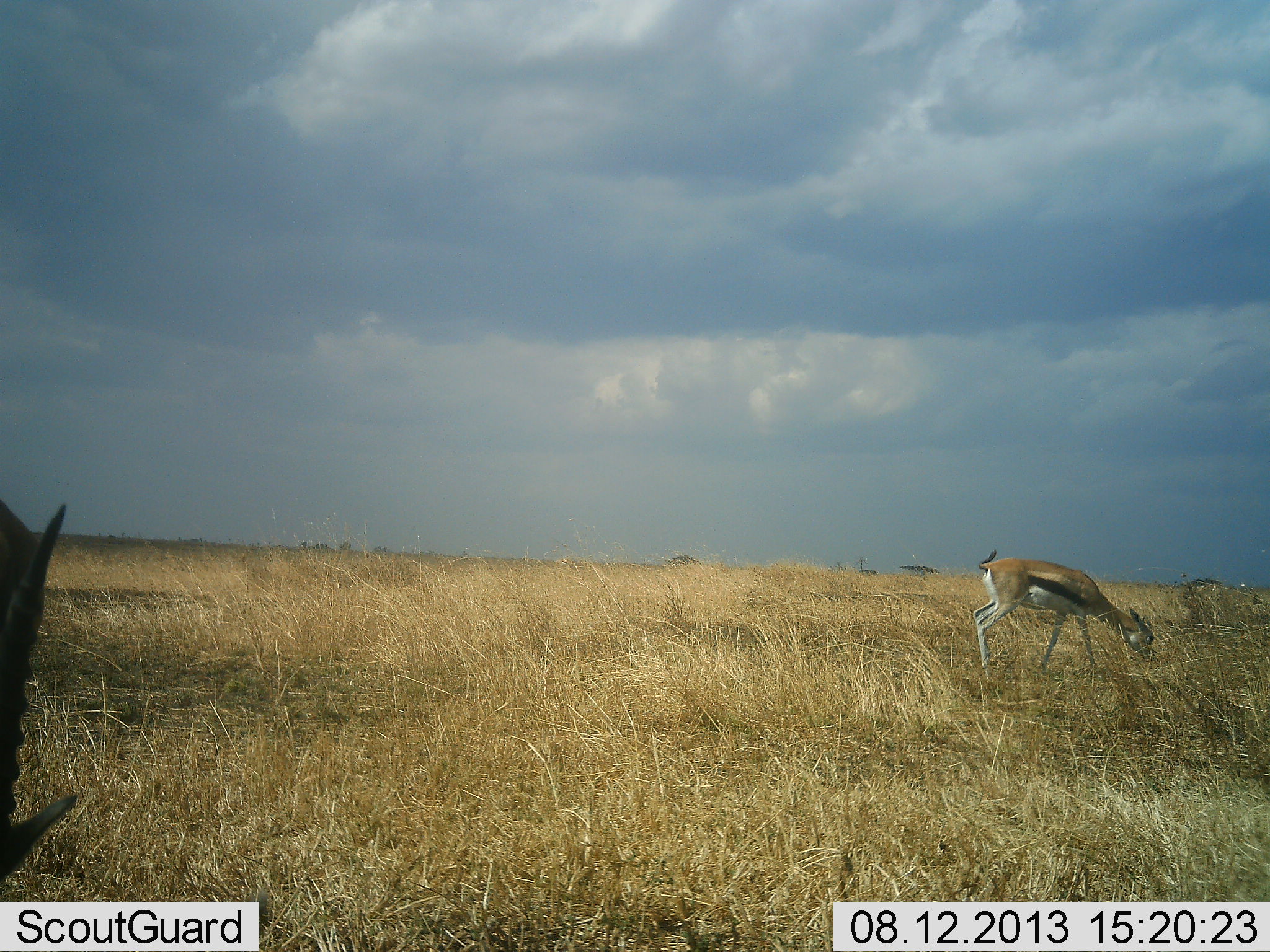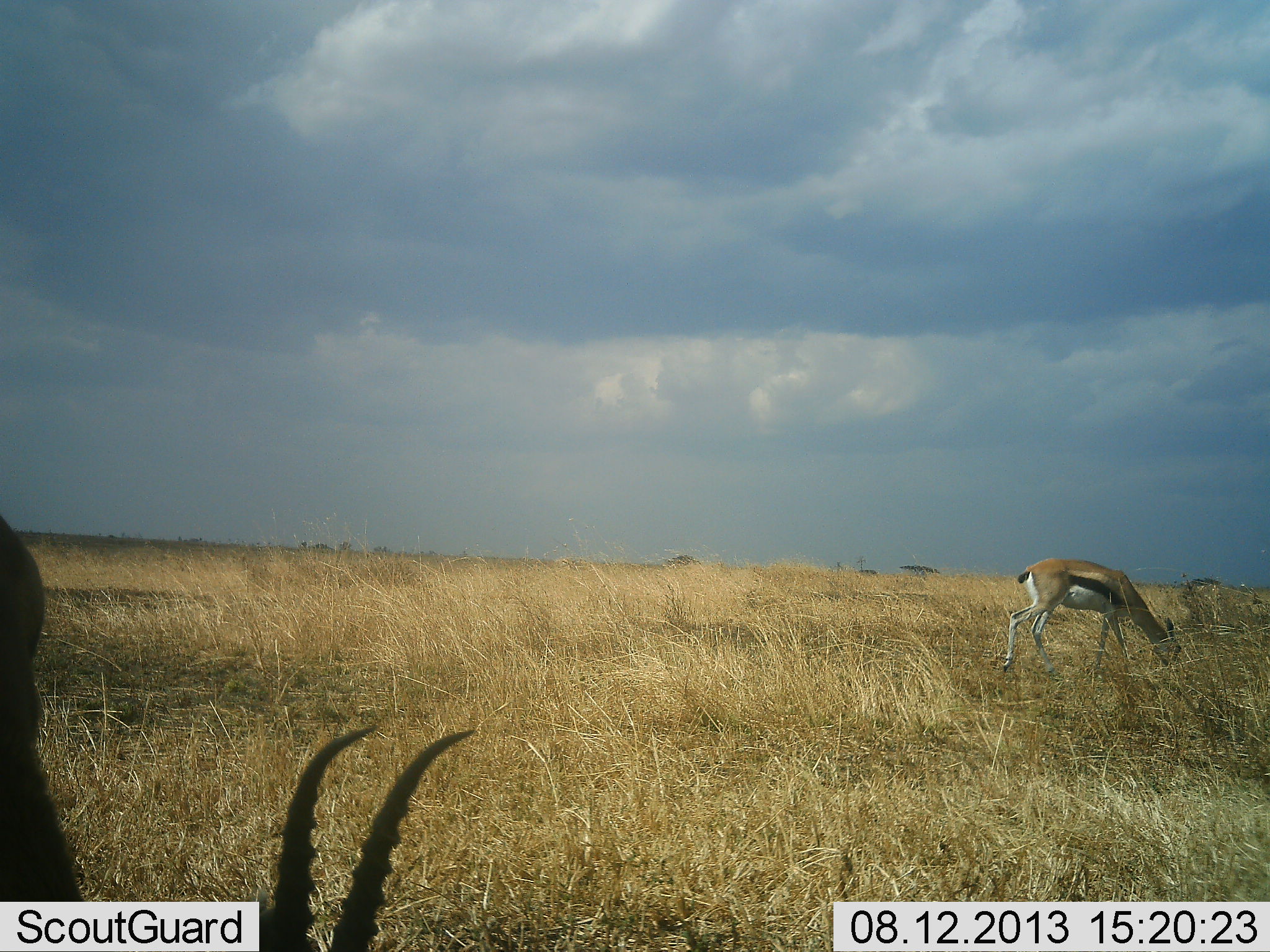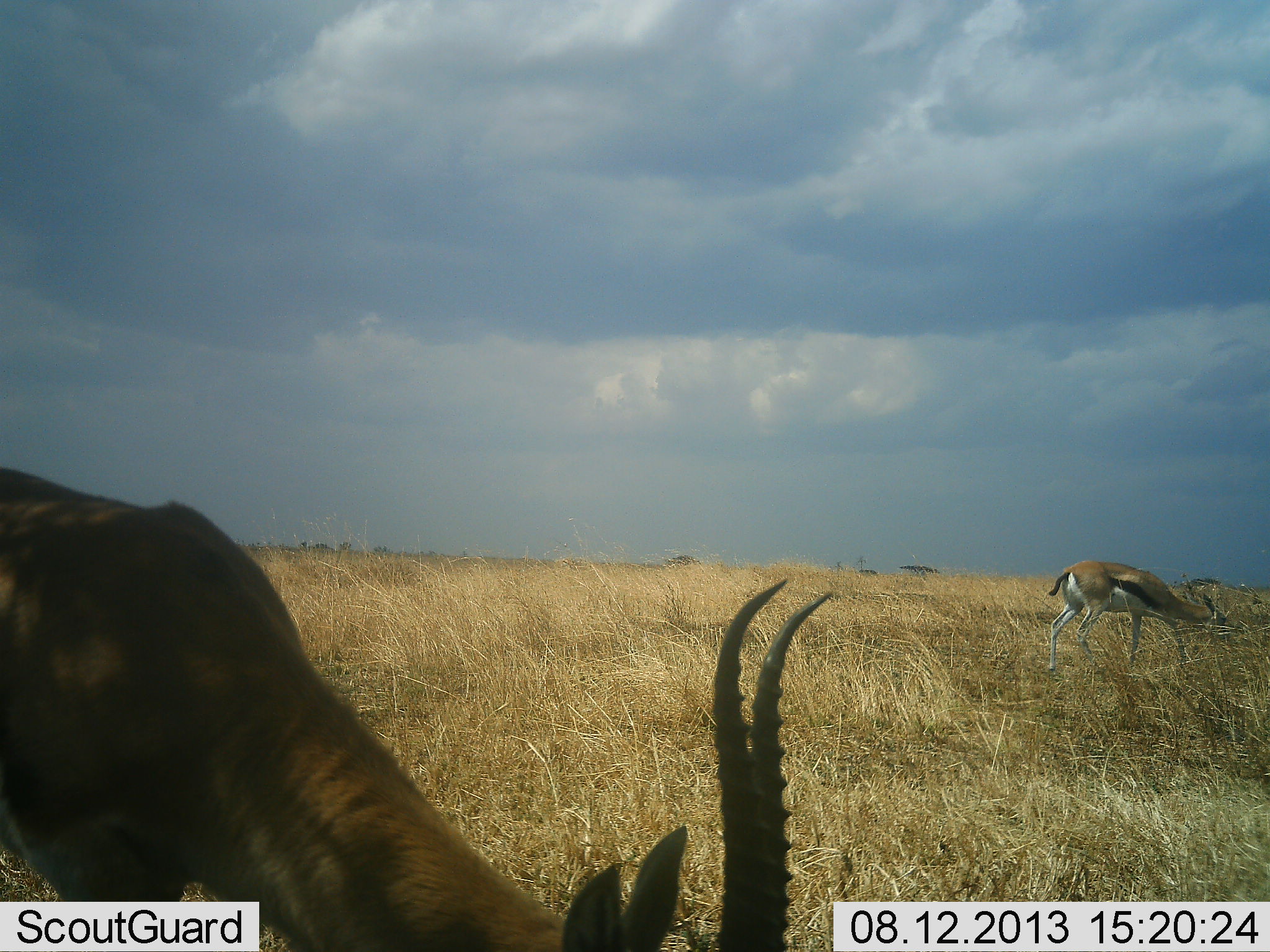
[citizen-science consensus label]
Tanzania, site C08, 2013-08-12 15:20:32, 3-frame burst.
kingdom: Animalia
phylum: Chordata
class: Mammalia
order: Artiodactyla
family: Bovidae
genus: Eudorcas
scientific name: Eudorcas thomsonii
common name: thomson's gazelle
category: gazellethomsons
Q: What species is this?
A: Gazellethomsons (thomson's gazelle) (Eudorcas thomsonii).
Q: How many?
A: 2.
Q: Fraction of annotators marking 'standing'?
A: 12%.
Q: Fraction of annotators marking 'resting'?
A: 0%.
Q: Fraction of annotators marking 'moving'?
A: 50%.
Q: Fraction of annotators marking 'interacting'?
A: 0%.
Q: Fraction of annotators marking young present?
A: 0%.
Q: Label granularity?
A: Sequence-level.